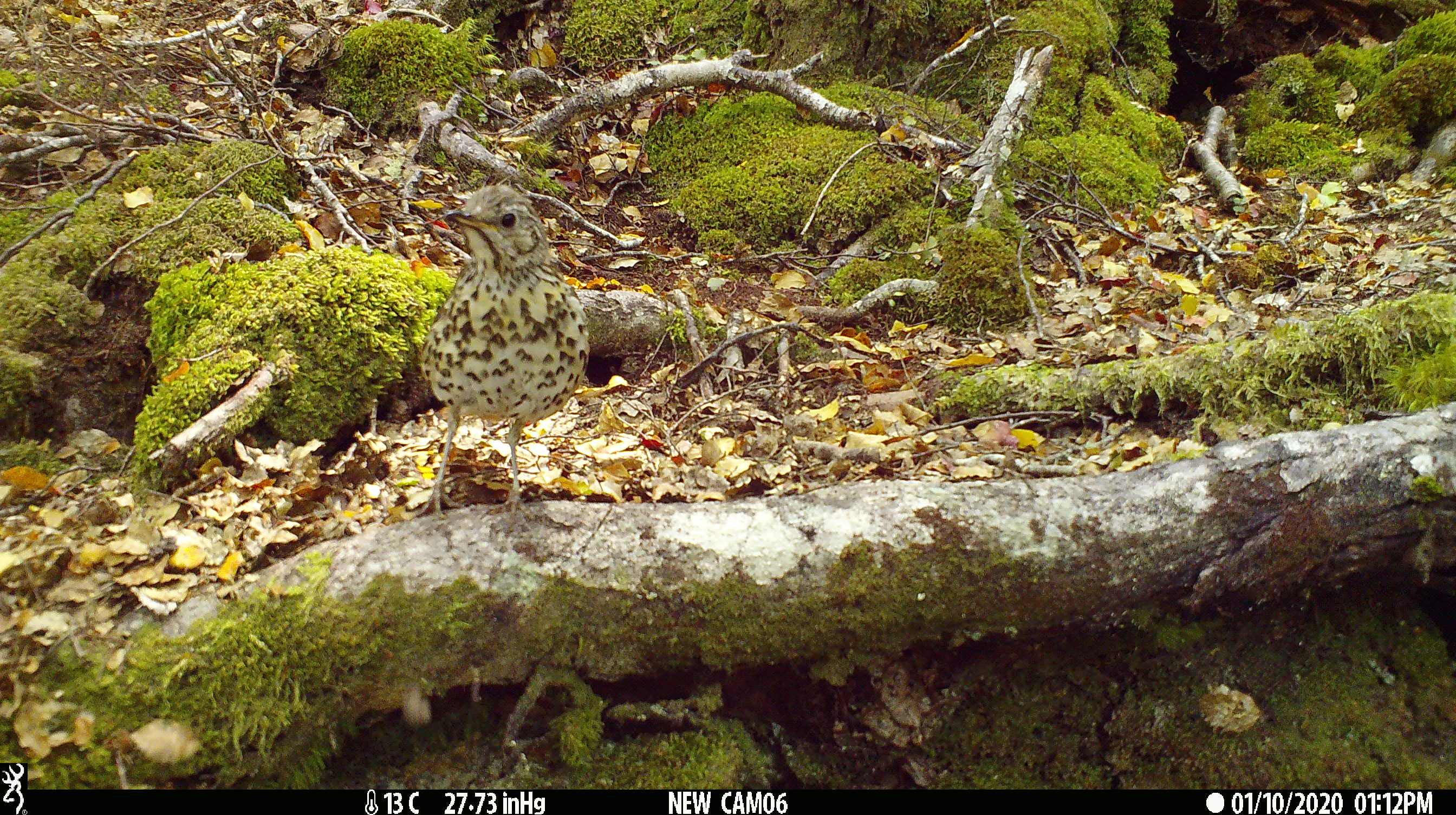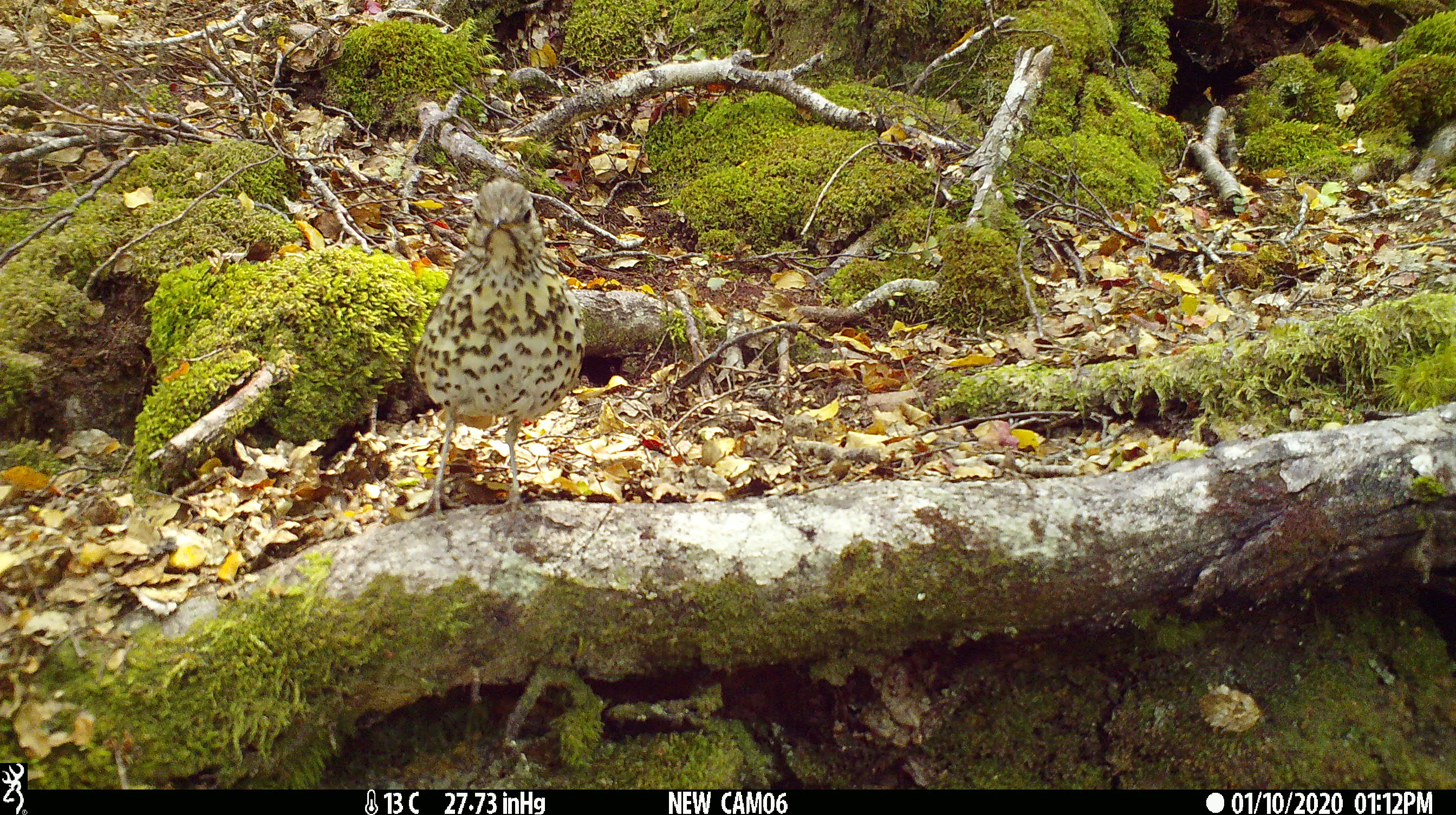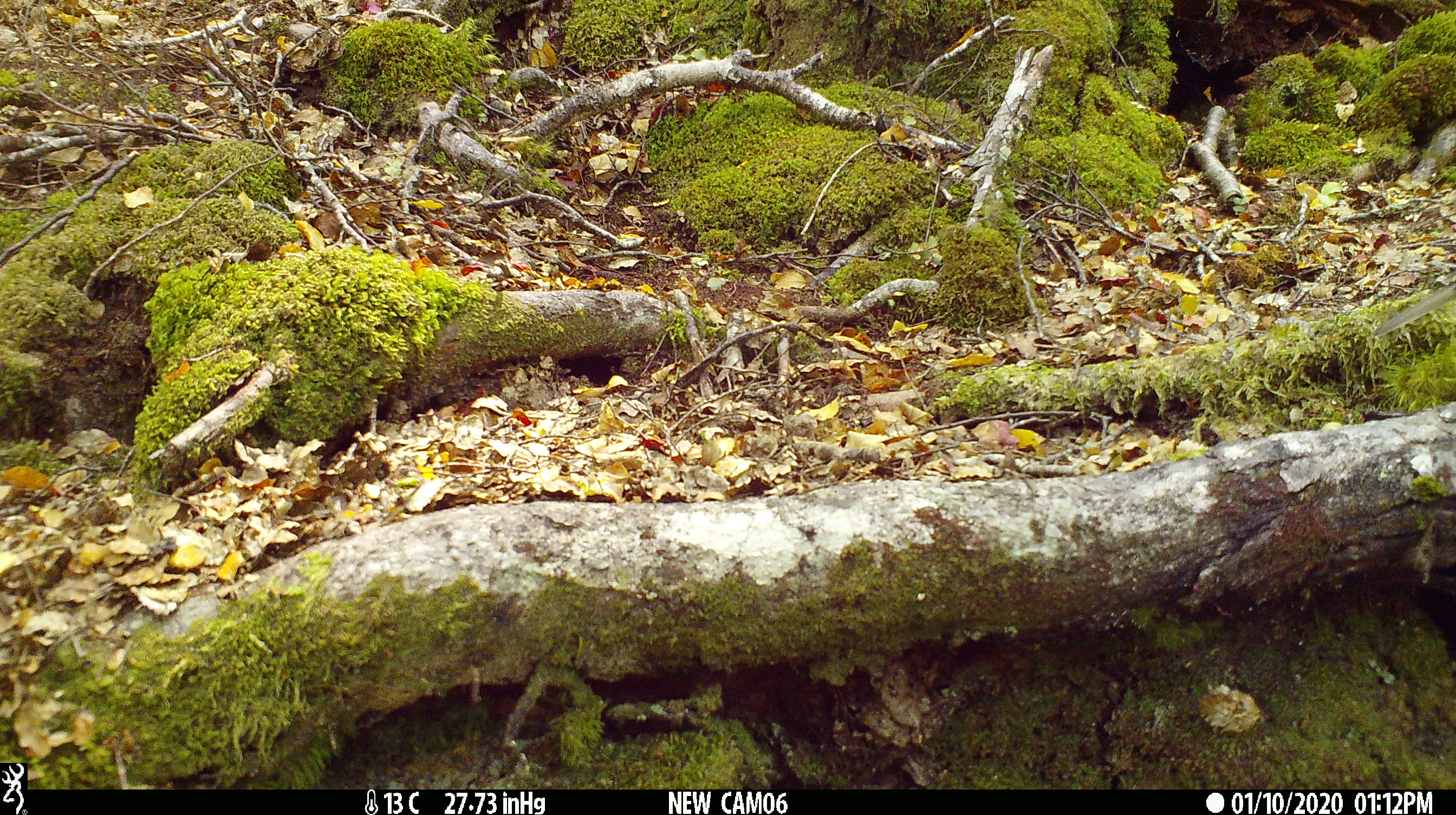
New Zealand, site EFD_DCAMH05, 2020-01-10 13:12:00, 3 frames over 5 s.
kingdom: Animalia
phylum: Chordata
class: Aves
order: Passeriformes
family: Turdidae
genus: Turdus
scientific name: Turdus philomelos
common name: song thrush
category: thrush